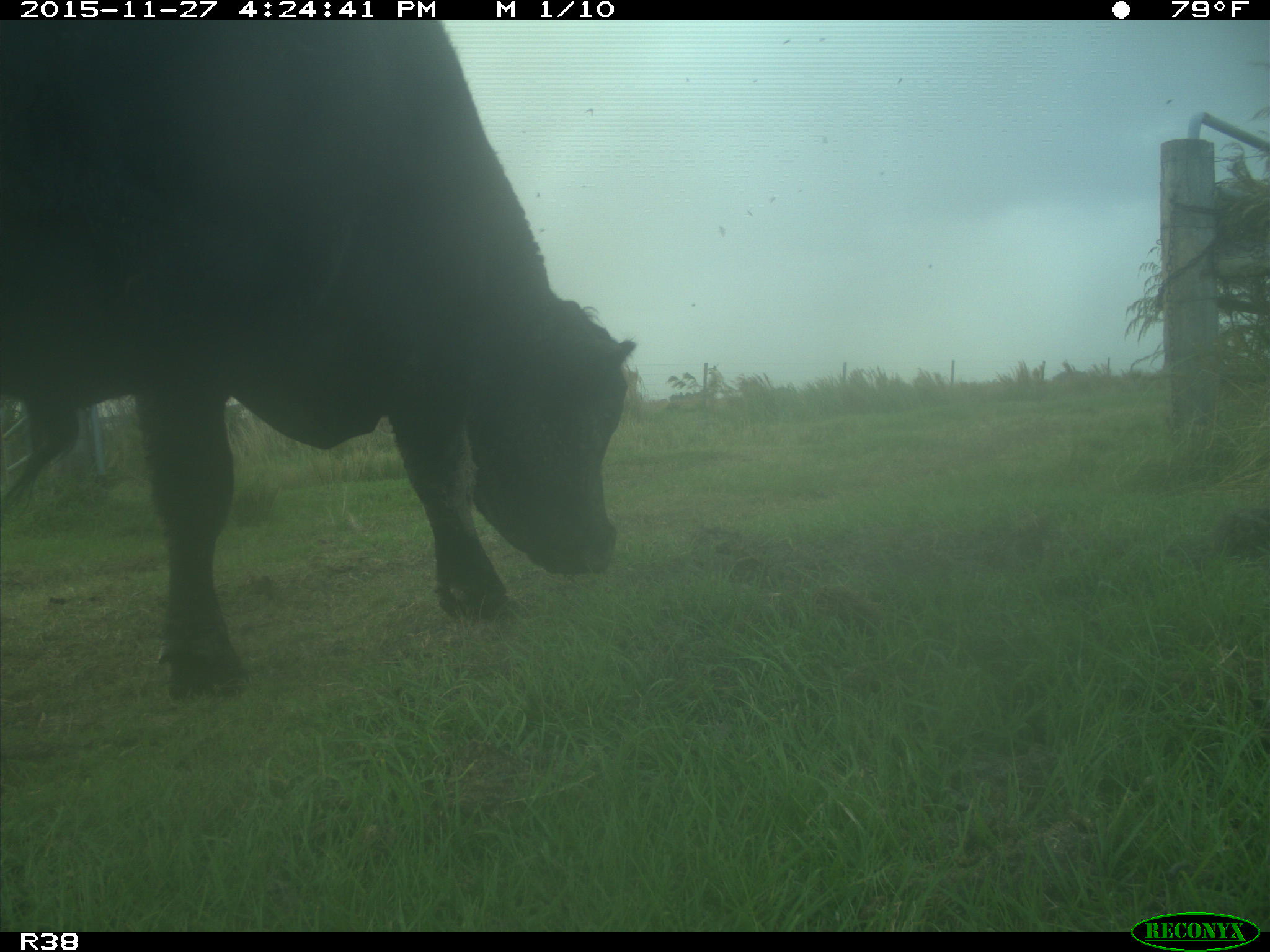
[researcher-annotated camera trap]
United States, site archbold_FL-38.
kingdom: Animalia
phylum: Chordata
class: Mammalia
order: Artiodactyla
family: Bovidae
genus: Bos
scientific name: Bos taurus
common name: domestic cow